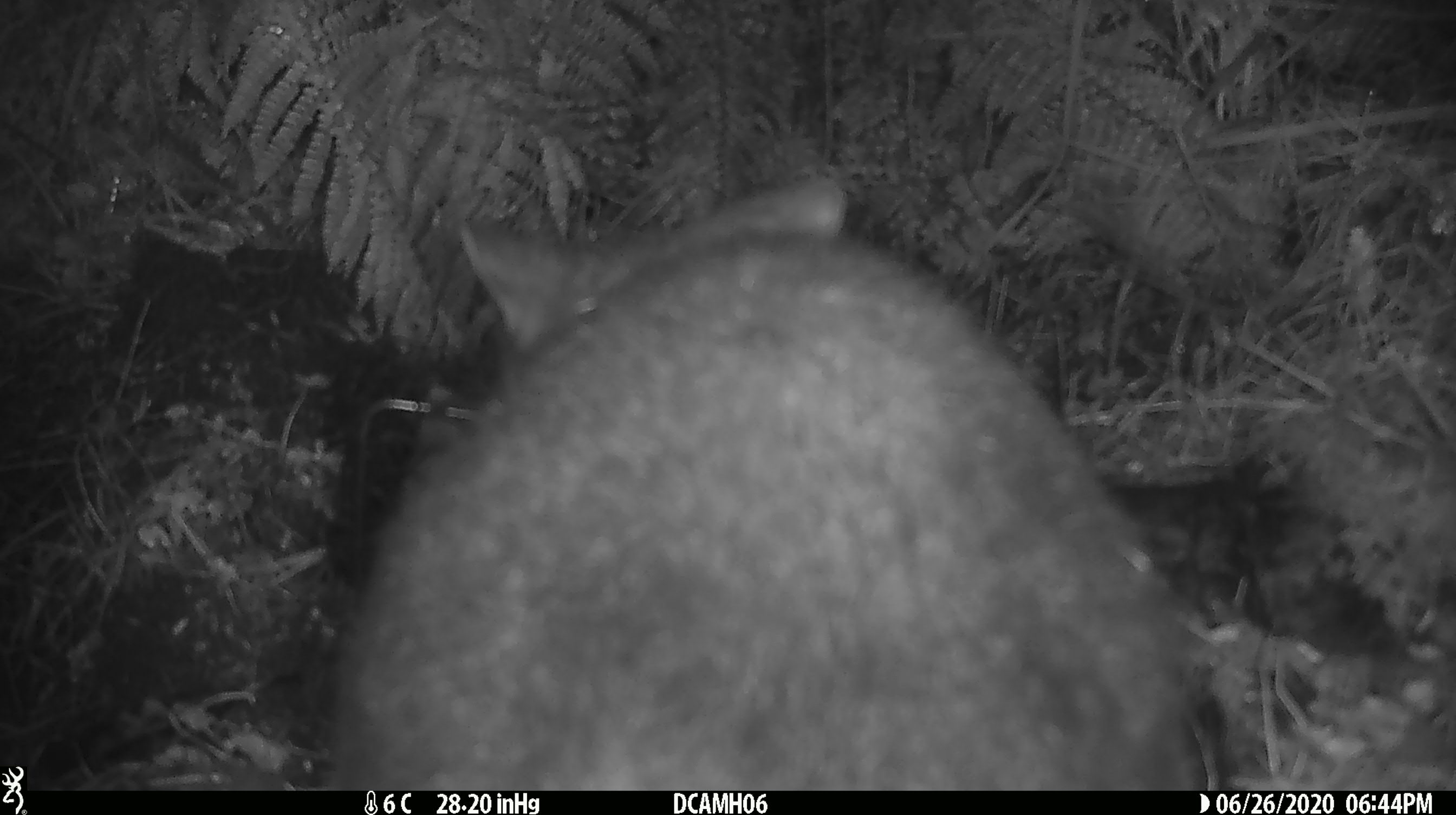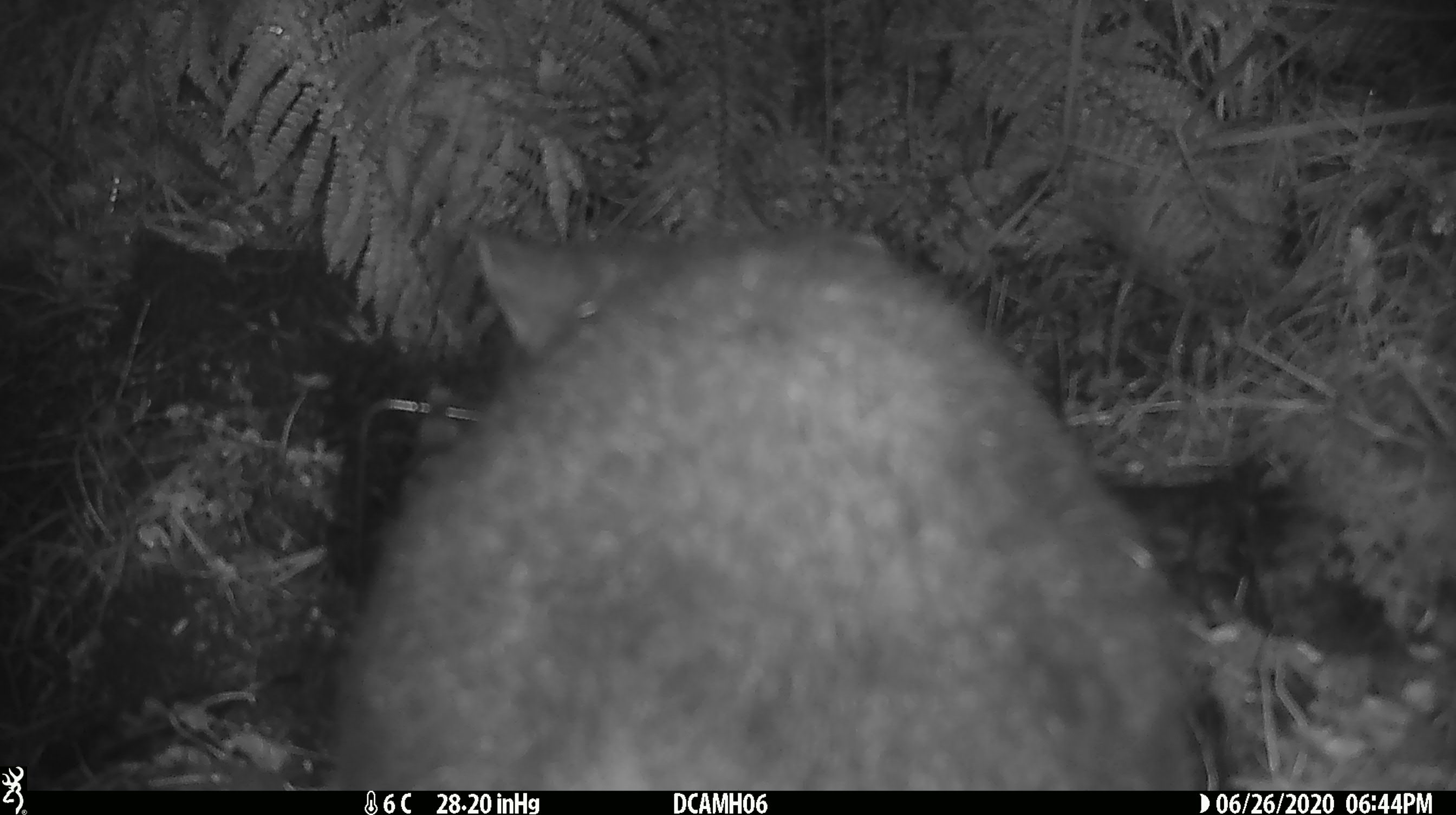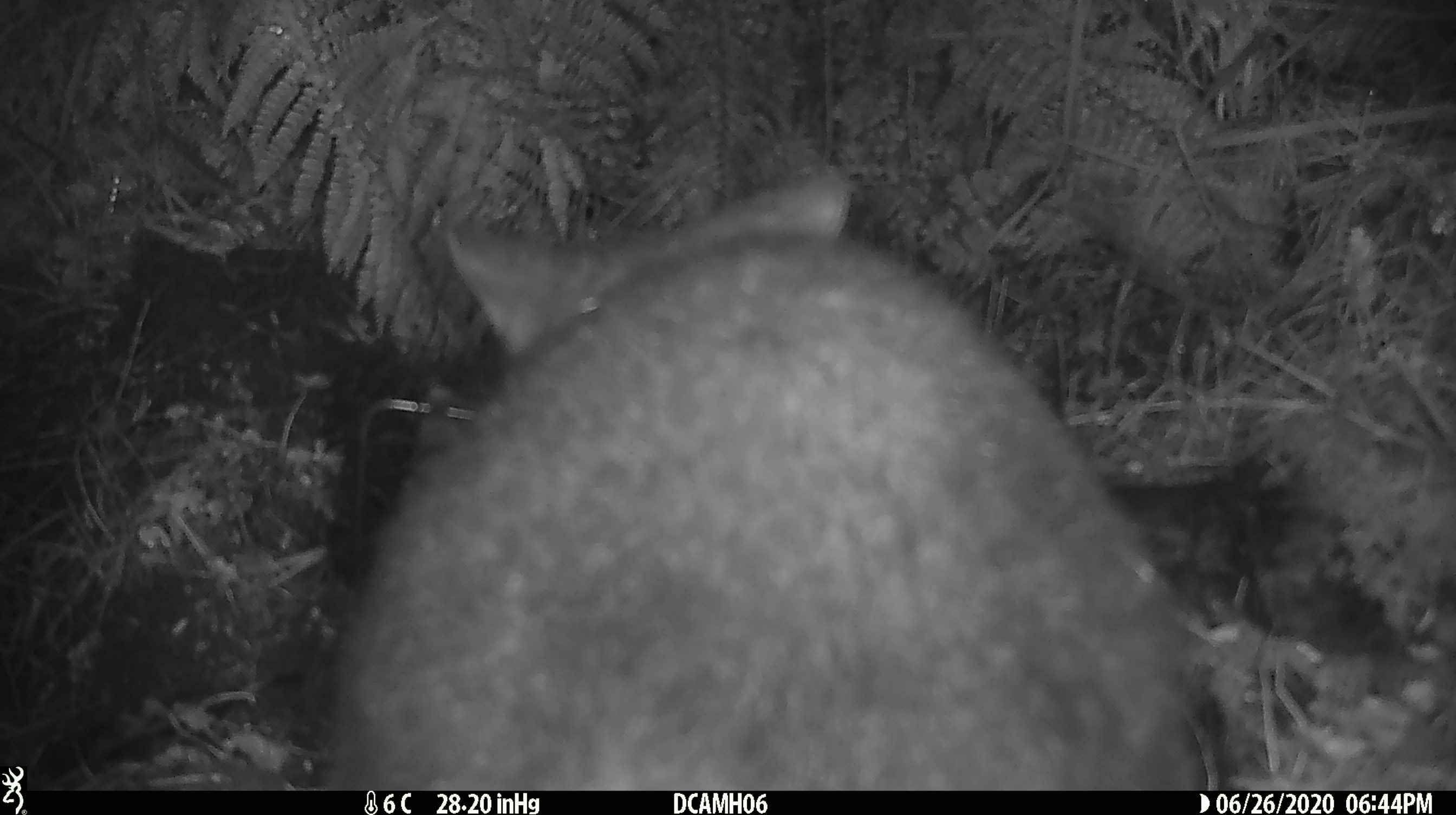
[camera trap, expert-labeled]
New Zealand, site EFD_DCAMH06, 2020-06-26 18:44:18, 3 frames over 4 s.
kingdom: Animalia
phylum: Chordata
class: Mammalia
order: Diprotodontia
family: Phalangeridae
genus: Trichosurus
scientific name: Trichosurus vulpecula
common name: common brushtail possum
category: possum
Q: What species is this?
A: Possum (common brushtail possum) (Trichosurus vulpecula).